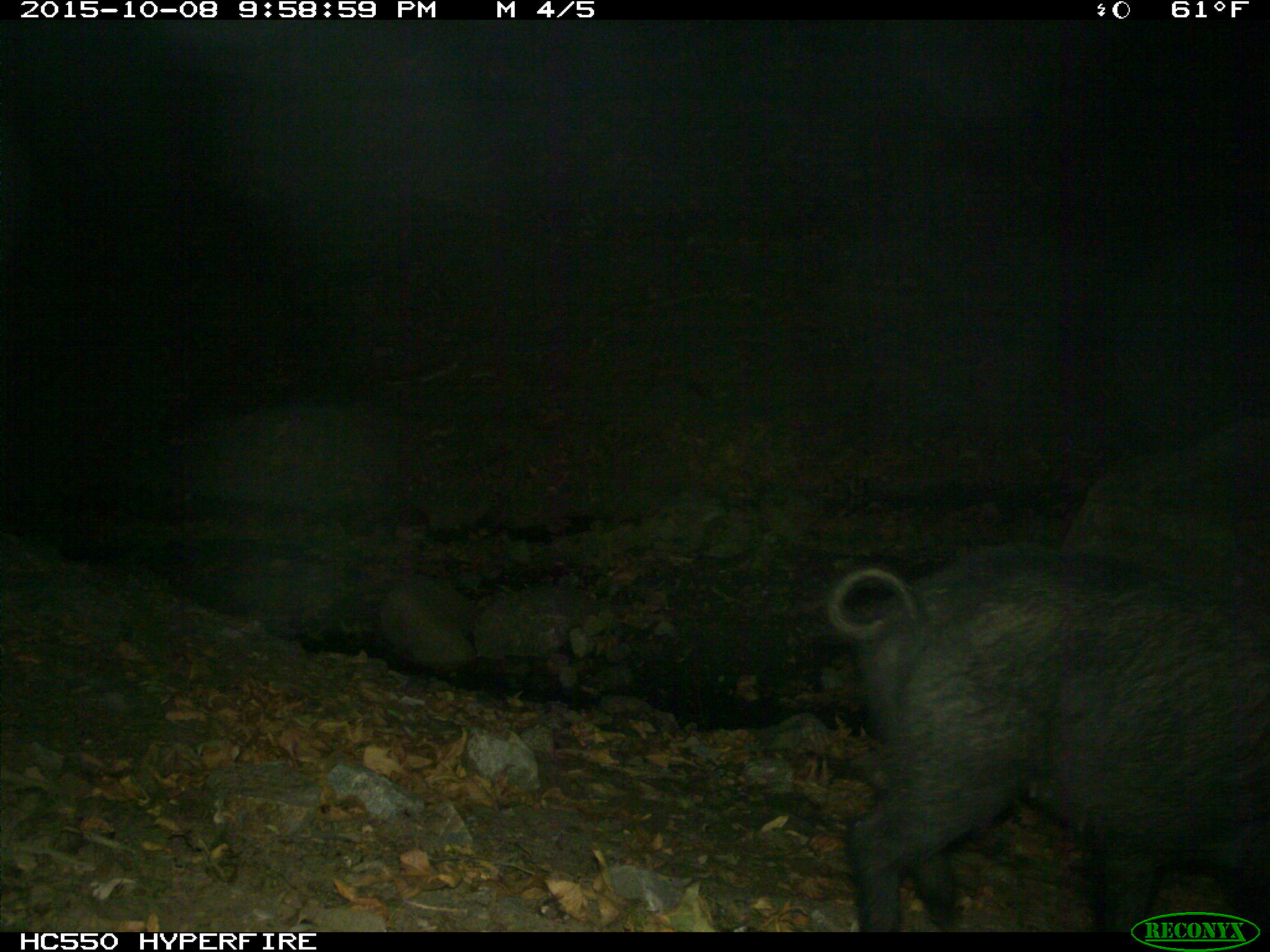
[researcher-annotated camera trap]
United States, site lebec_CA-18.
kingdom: Animalia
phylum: Chordata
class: Mammalia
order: Artiodactyla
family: Suidae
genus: Sus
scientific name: Sus scrofa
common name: wild boar